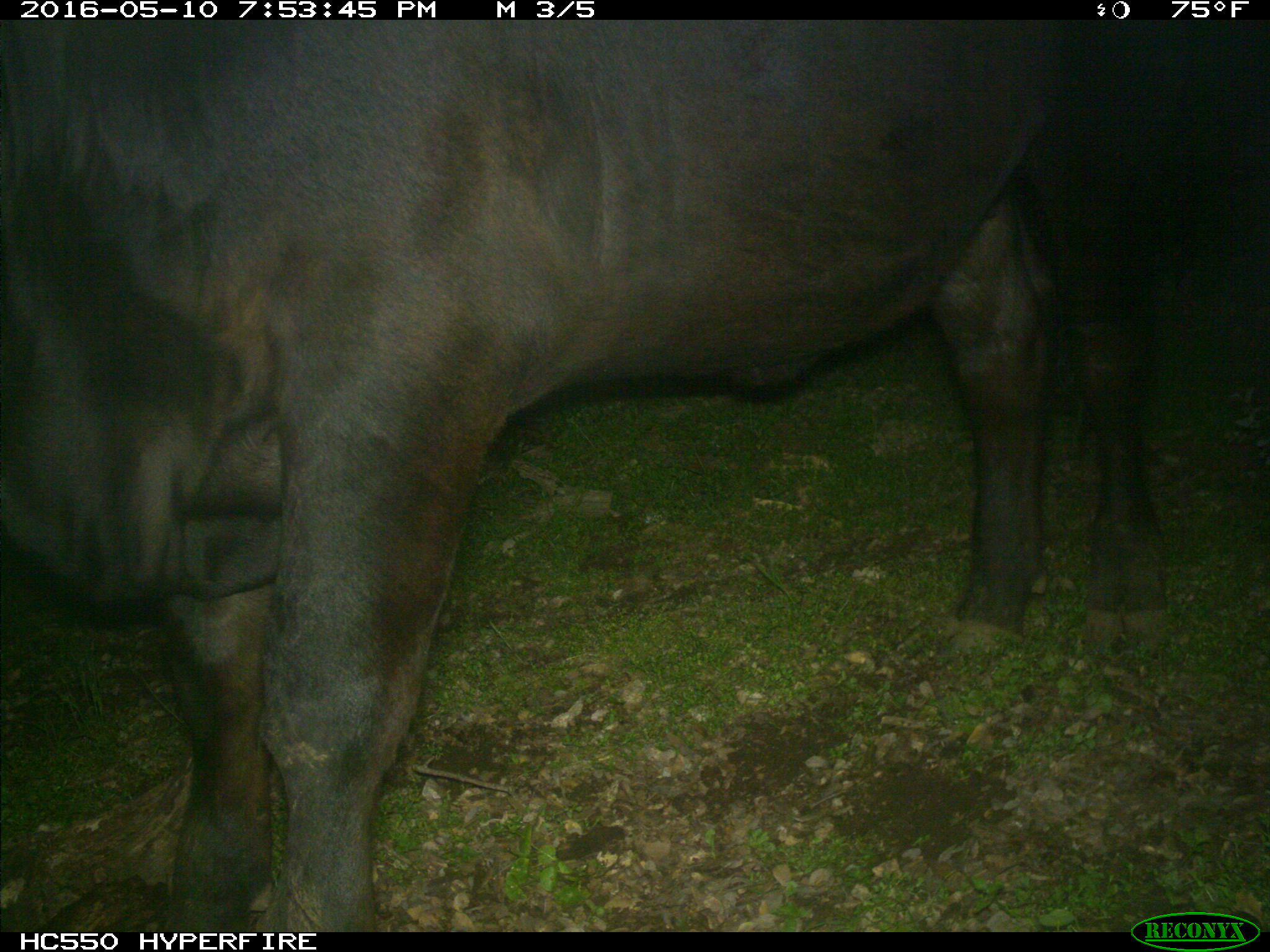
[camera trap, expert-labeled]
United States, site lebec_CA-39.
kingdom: Animalia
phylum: Chordata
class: Mammalia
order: Artiodactyla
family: Bovidae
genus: Bos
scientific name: Bos taurus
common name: domestic cow